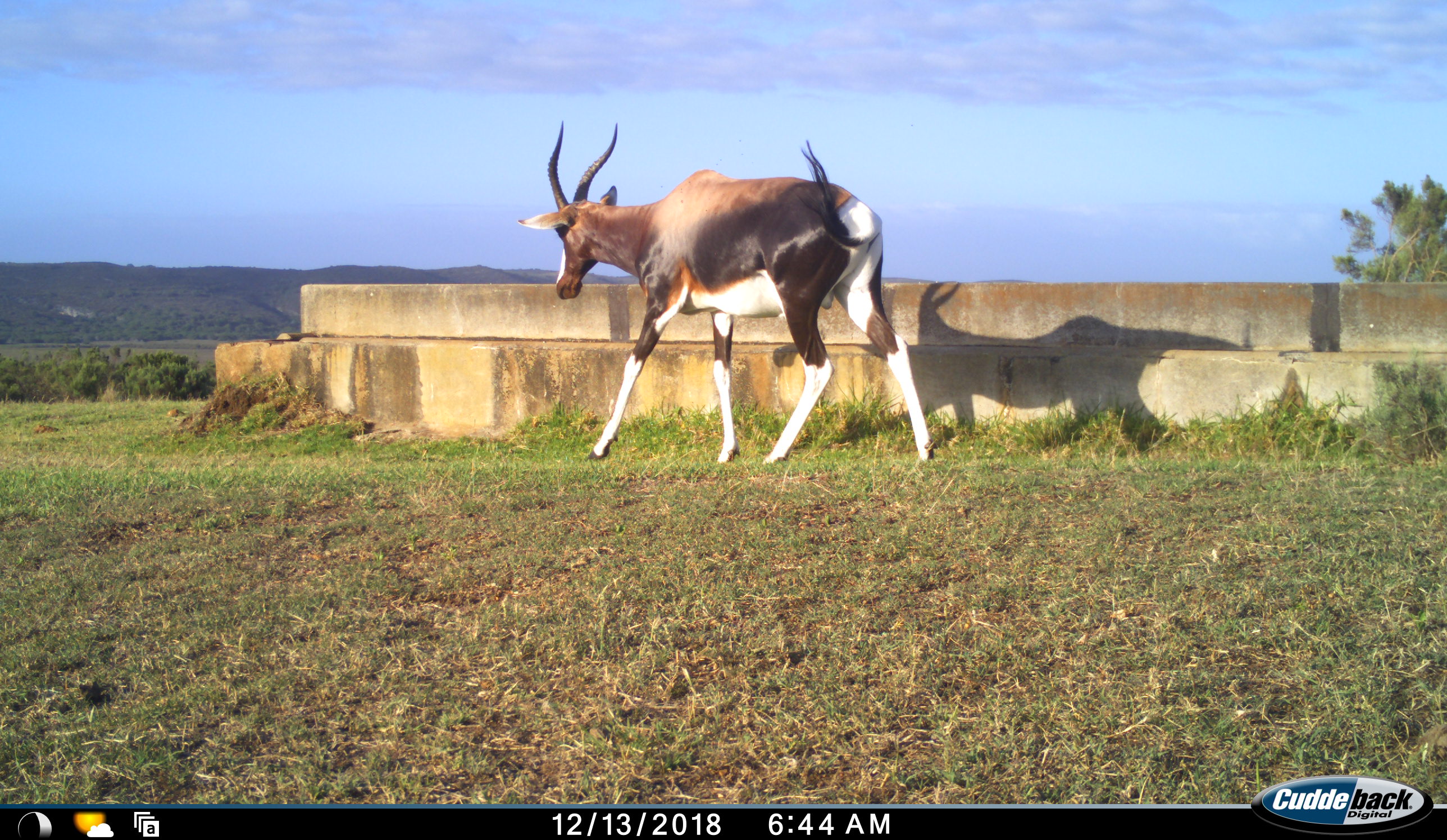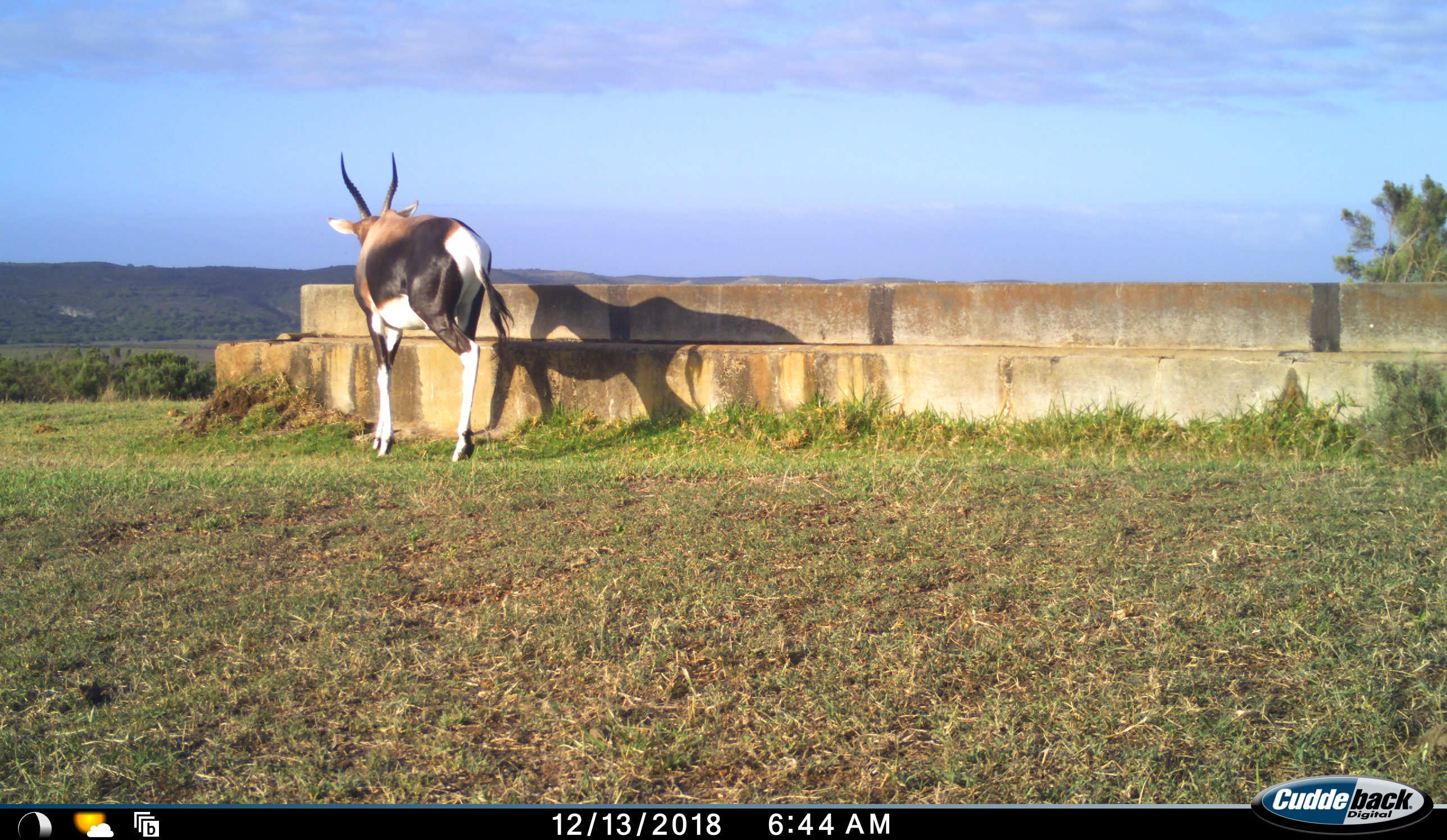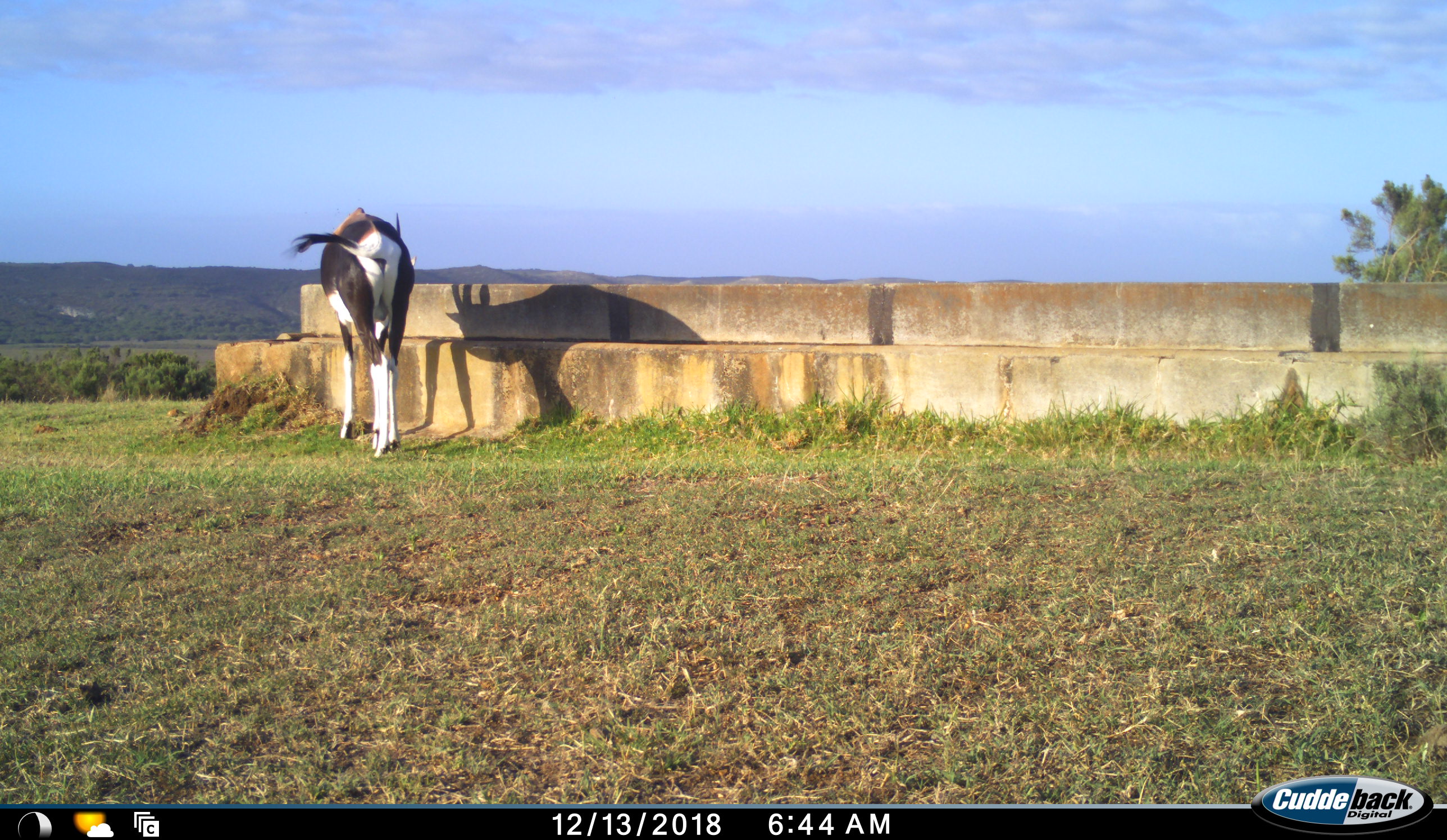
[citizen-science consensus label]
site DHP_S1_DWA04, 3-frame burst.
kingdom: Animalia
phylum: Chordata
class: Mammalia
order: Artiodactyla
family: Bovidae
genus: Damaliscus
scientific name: Damaliscus pygargus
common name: bontebok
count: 1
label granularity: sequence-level